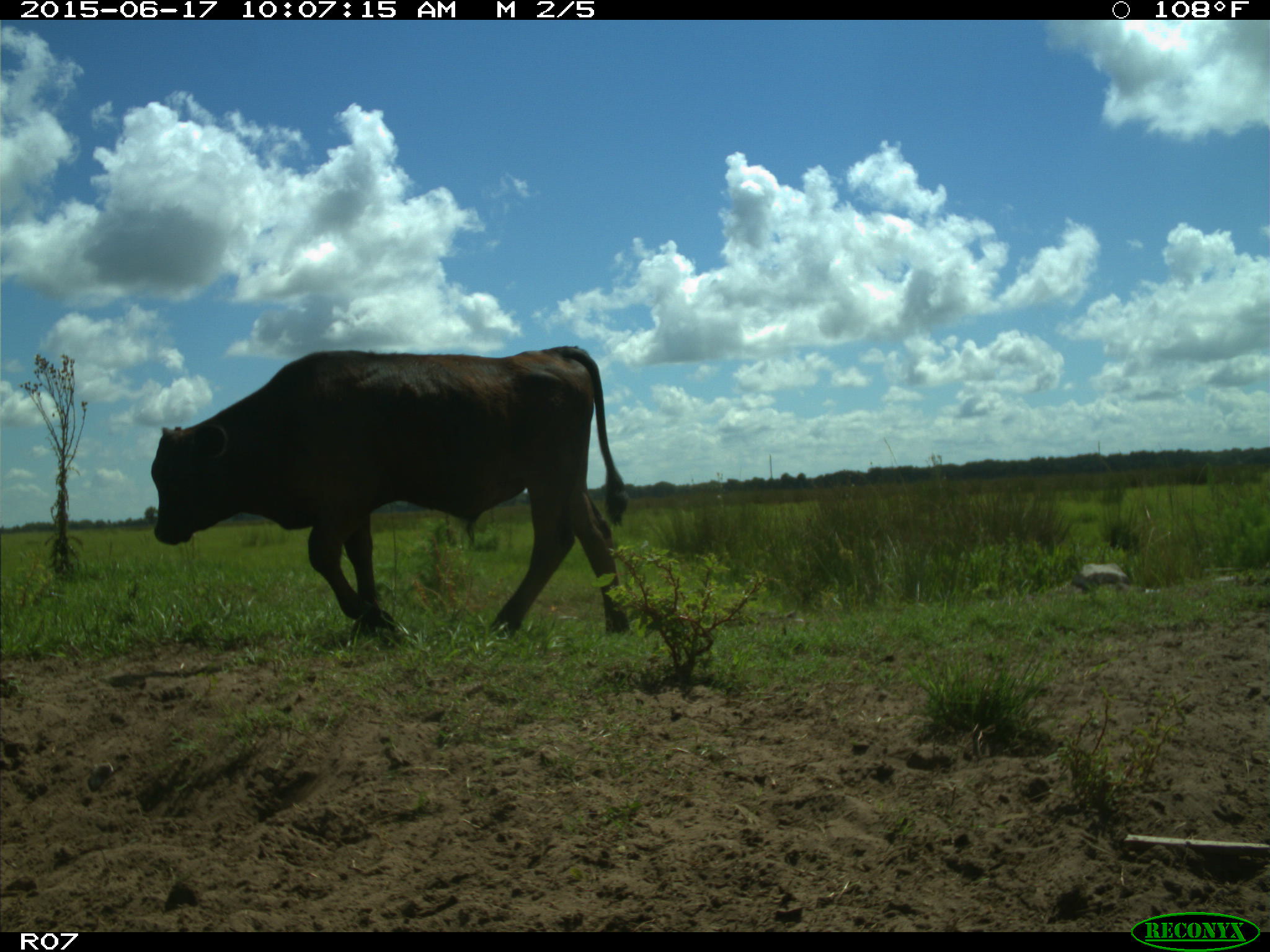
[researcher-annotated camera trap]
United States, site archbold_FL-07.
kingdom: Animalia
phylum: Chordata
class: Mammalia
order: Artiodactyla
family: Bovidae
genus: Bos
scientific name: Bos taurus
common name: domestic cow